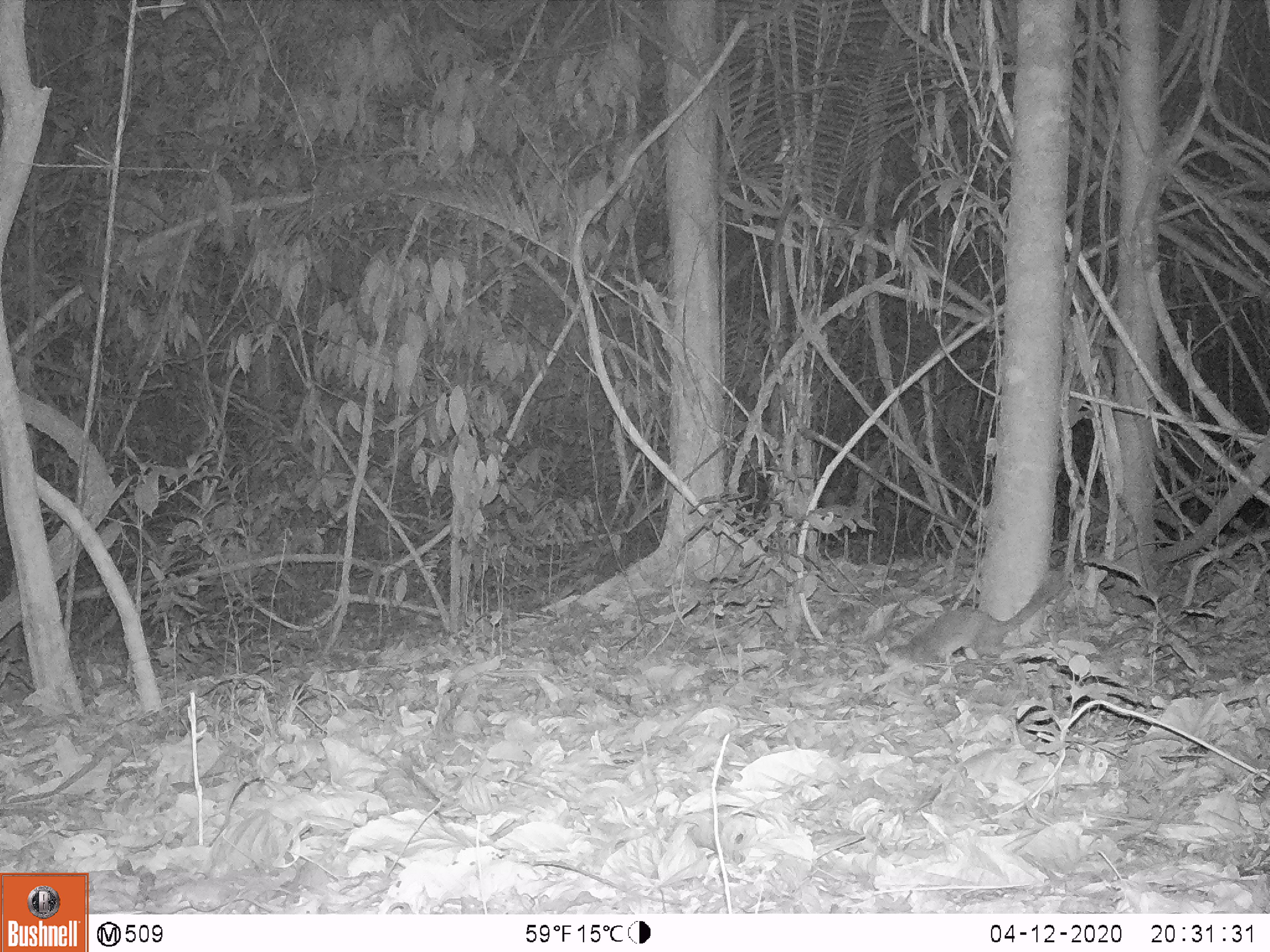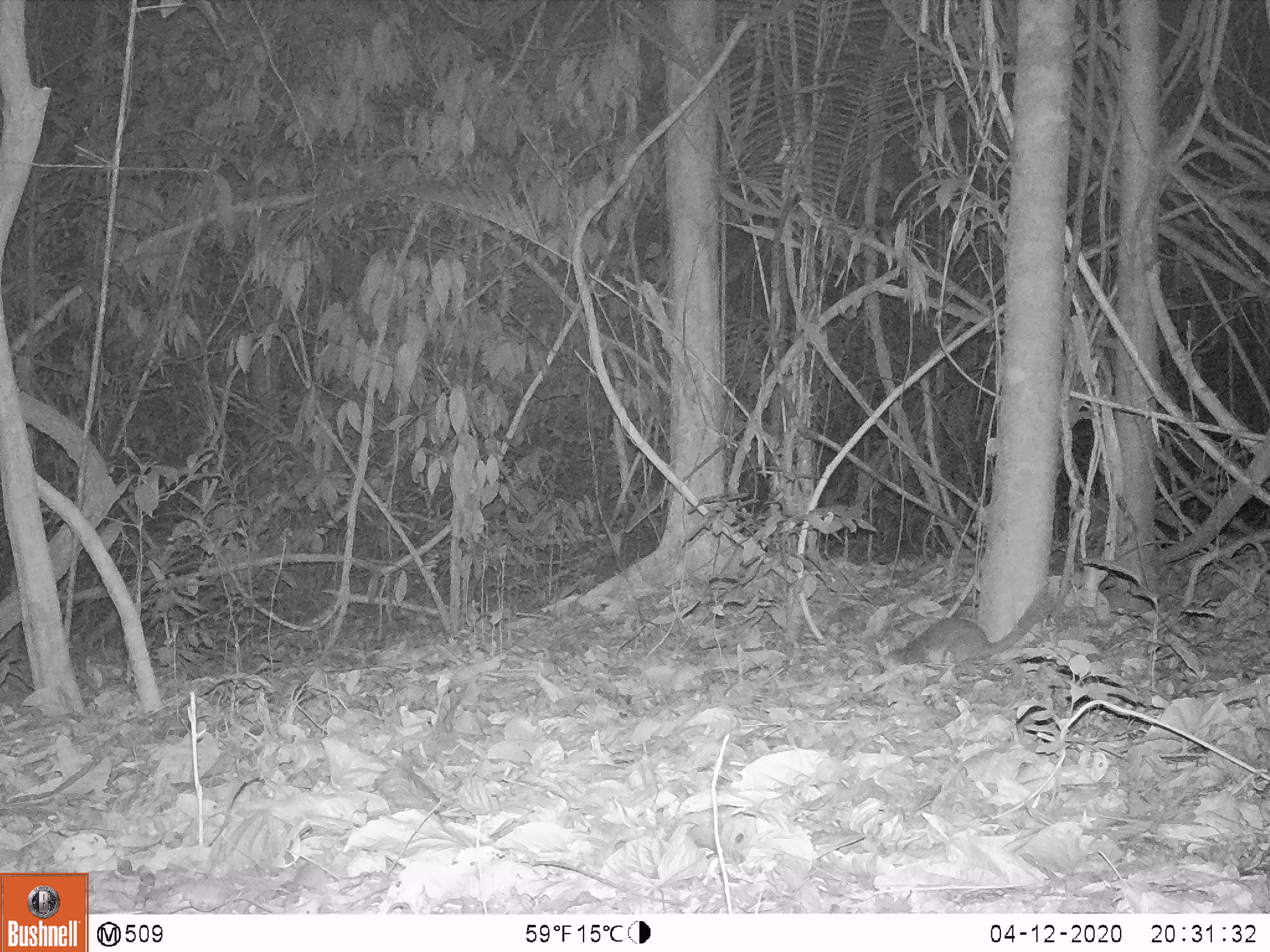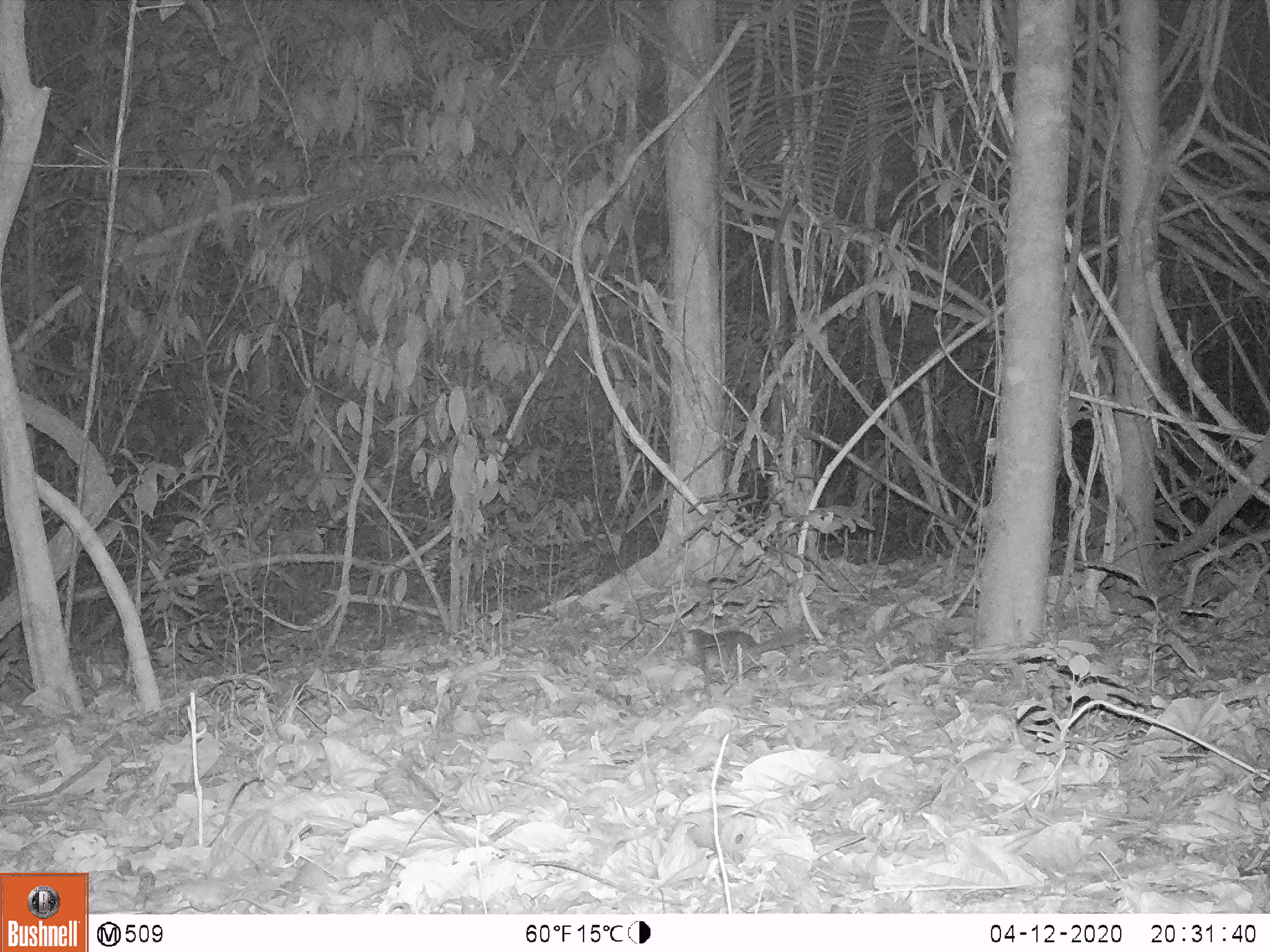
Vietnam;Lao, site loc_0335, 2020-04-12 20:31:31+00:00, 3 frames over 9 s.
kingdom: Animalia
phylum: Chordata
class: Mammalia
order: Carnivora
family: Mustelidae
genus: Melogale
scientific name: Melogale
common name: ferret badger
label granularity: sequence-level